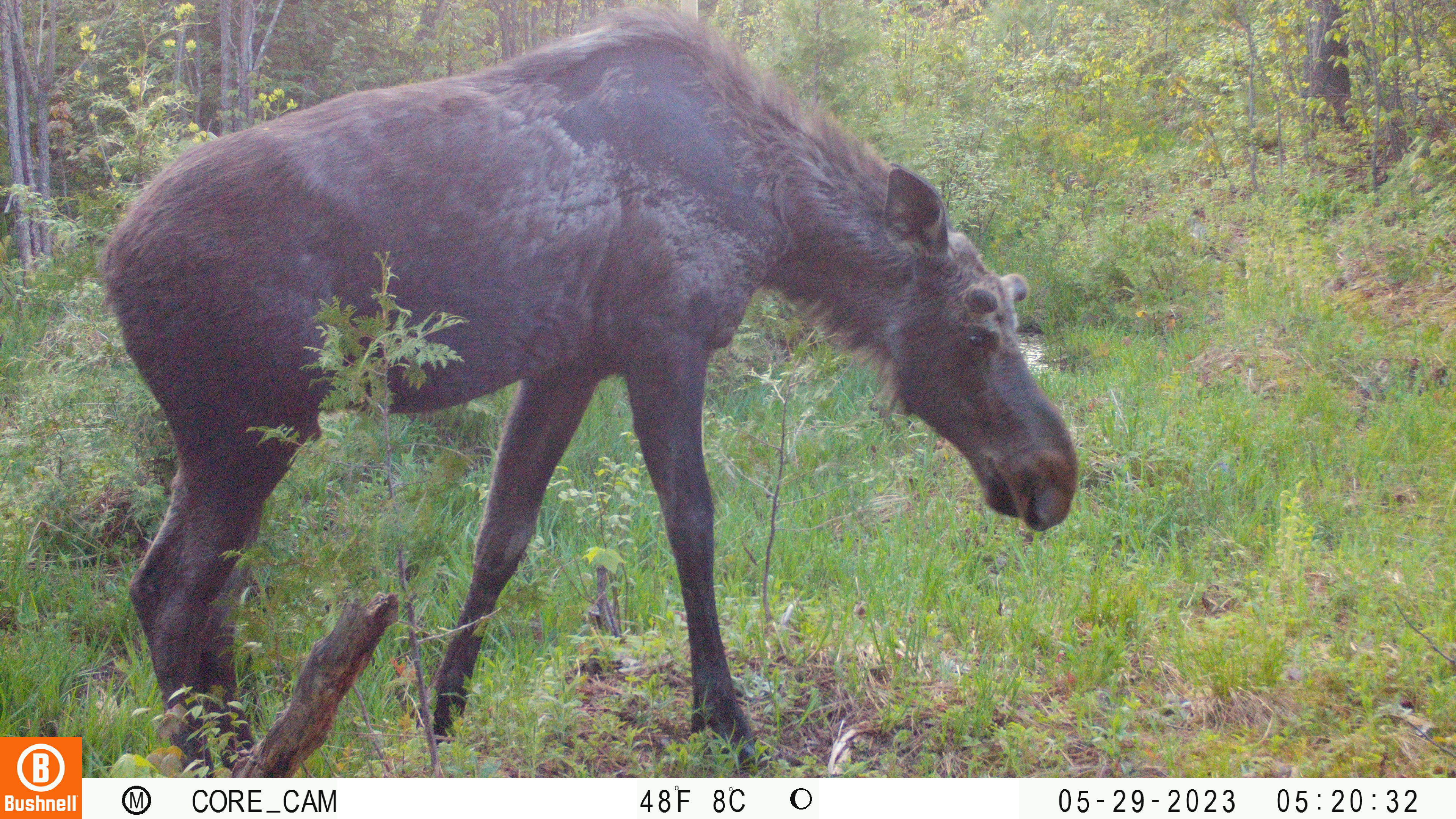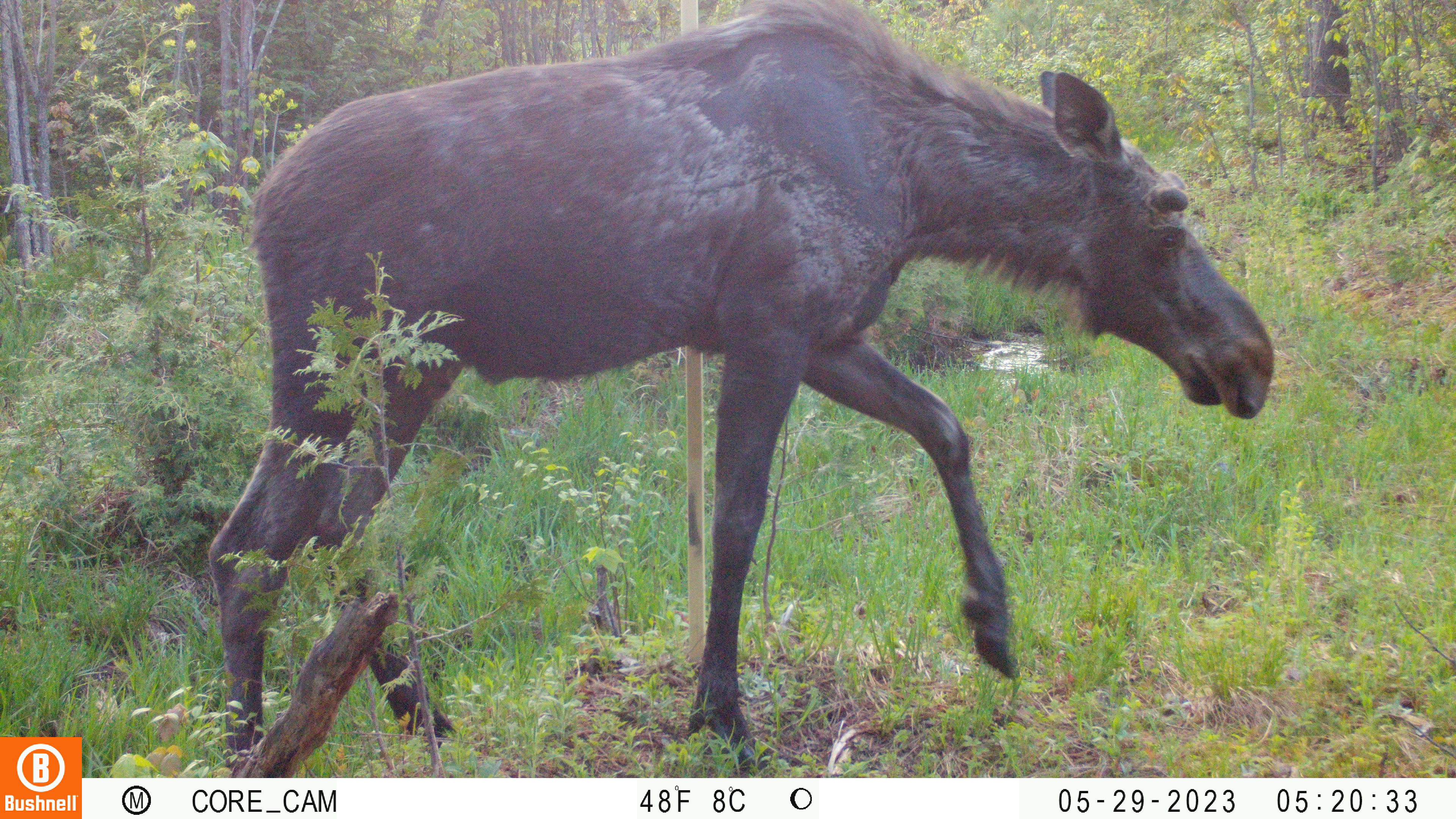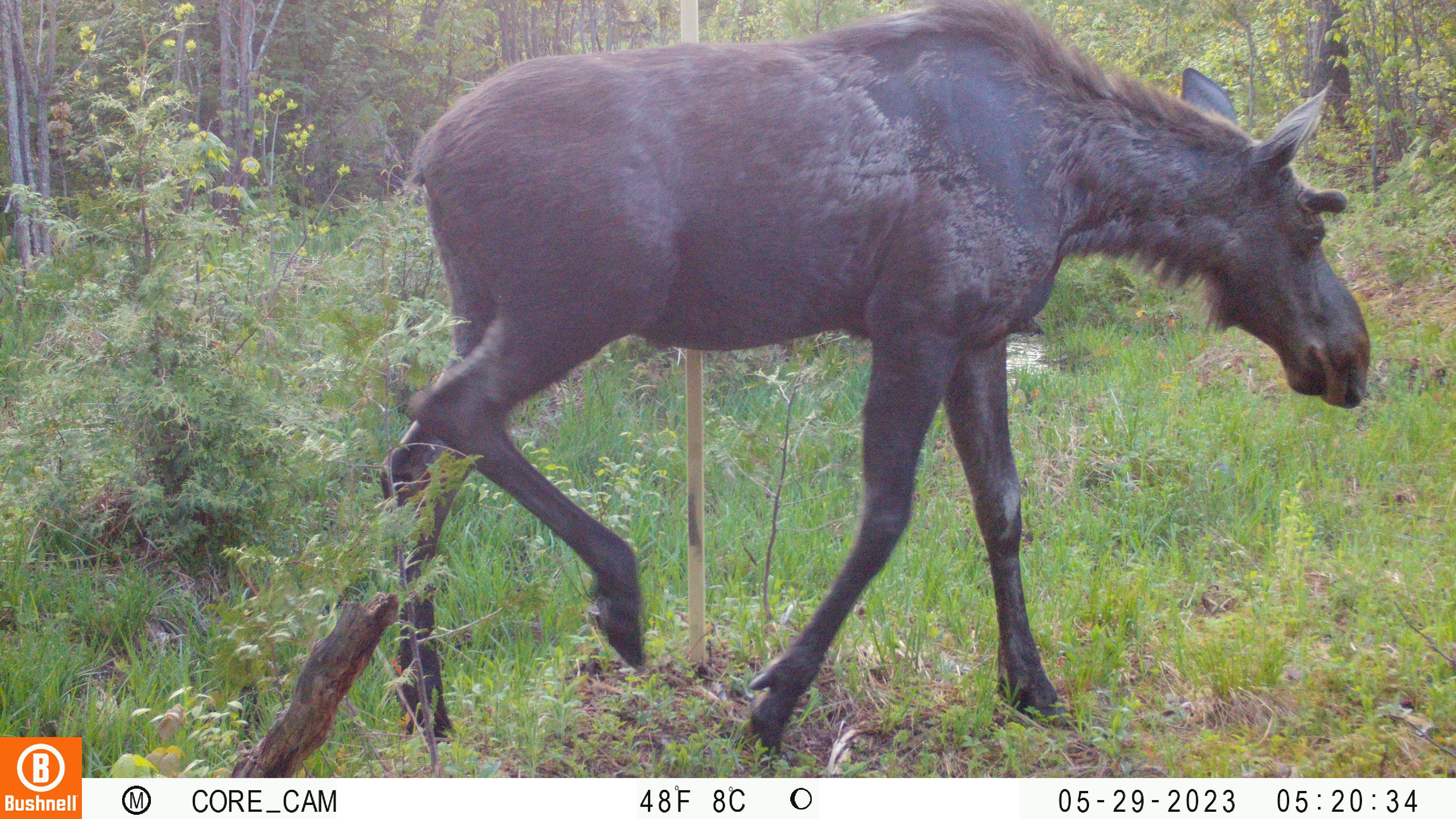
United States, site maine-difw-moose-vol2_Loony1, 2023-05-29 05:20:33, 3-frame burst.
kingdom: Animalia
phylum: Chordata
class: Mammalia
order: Artiodactyla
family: Cervidae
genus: Alces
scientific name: Alces alces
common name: moose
Moose (Alces alces).